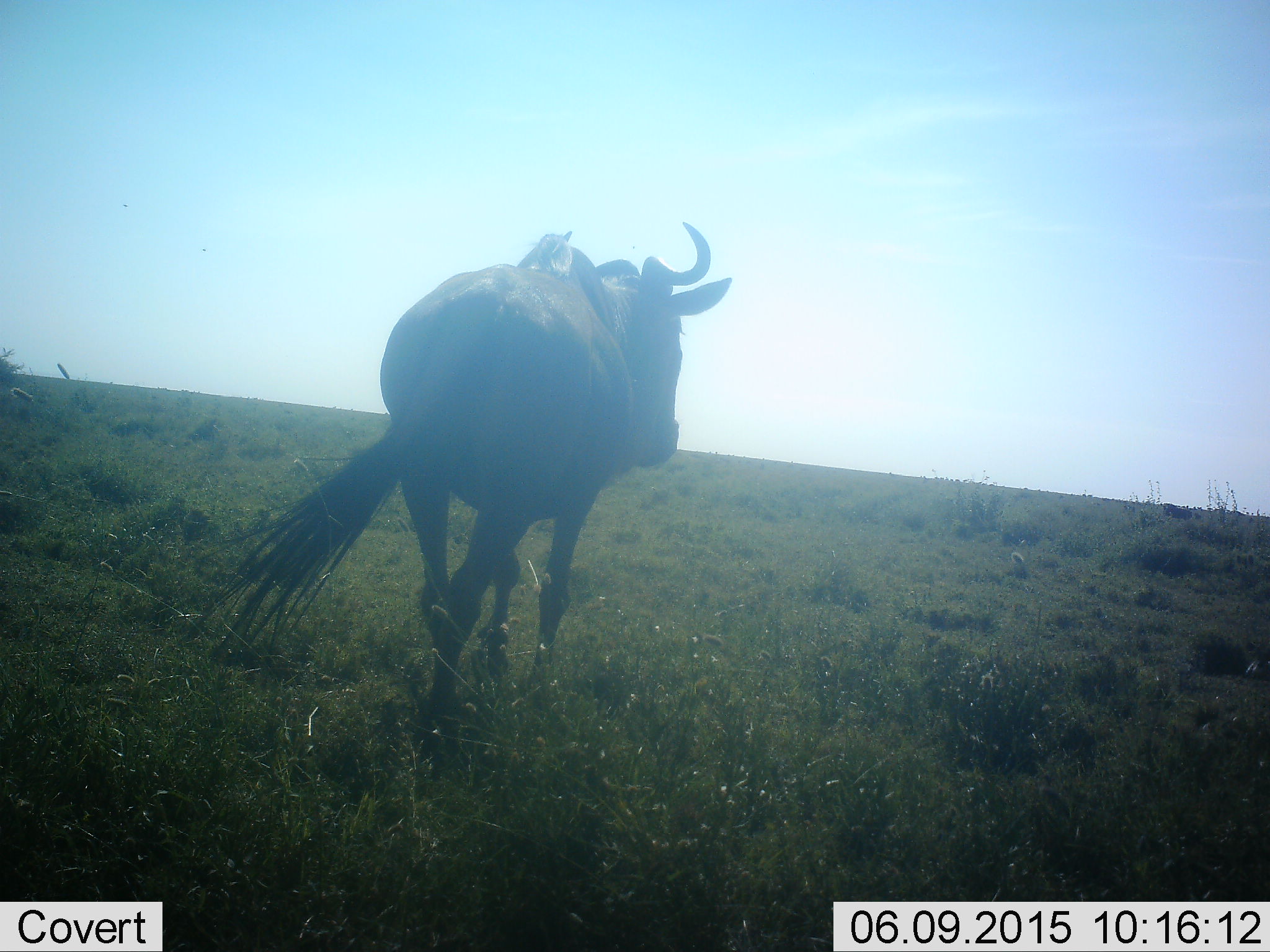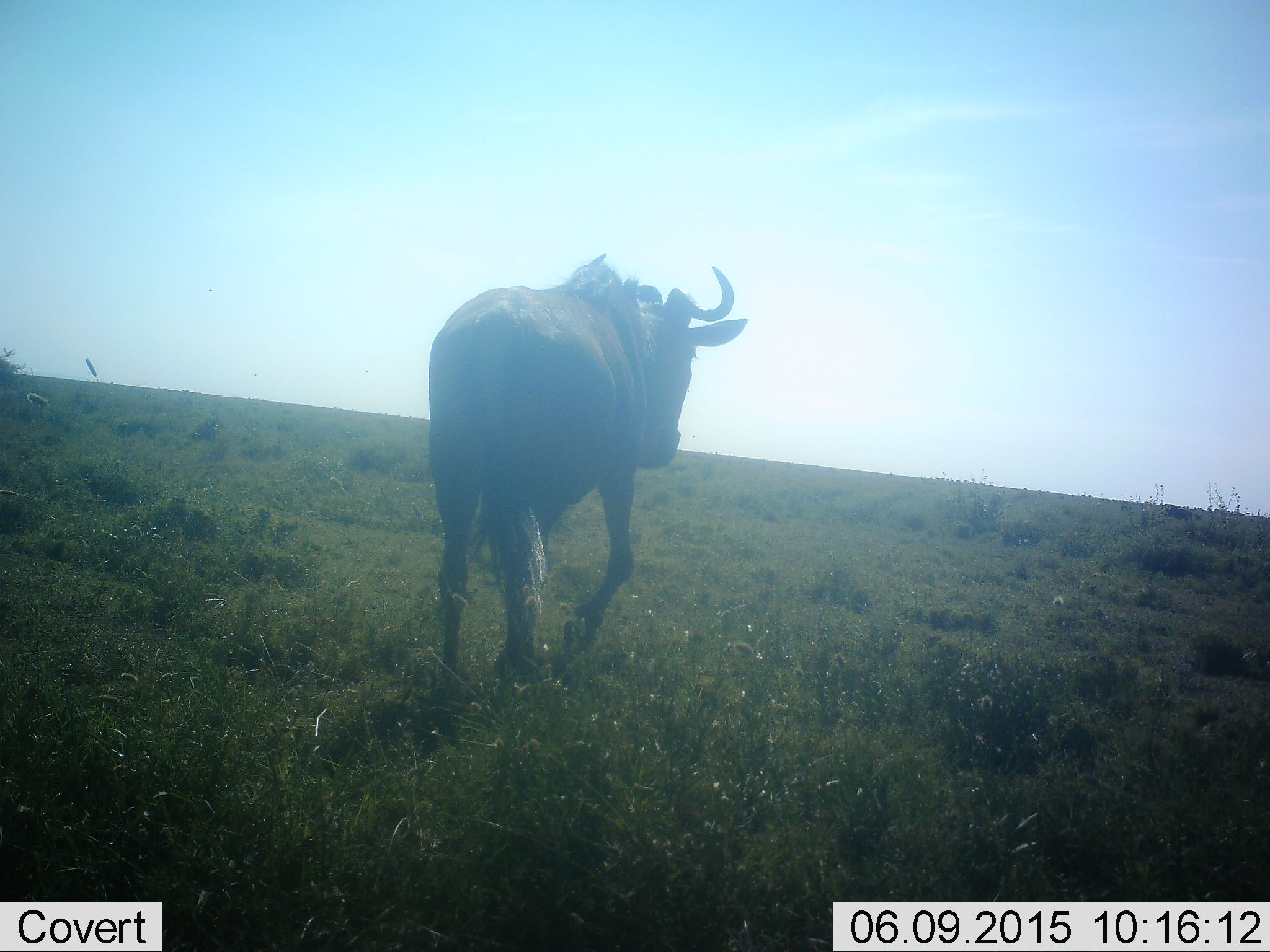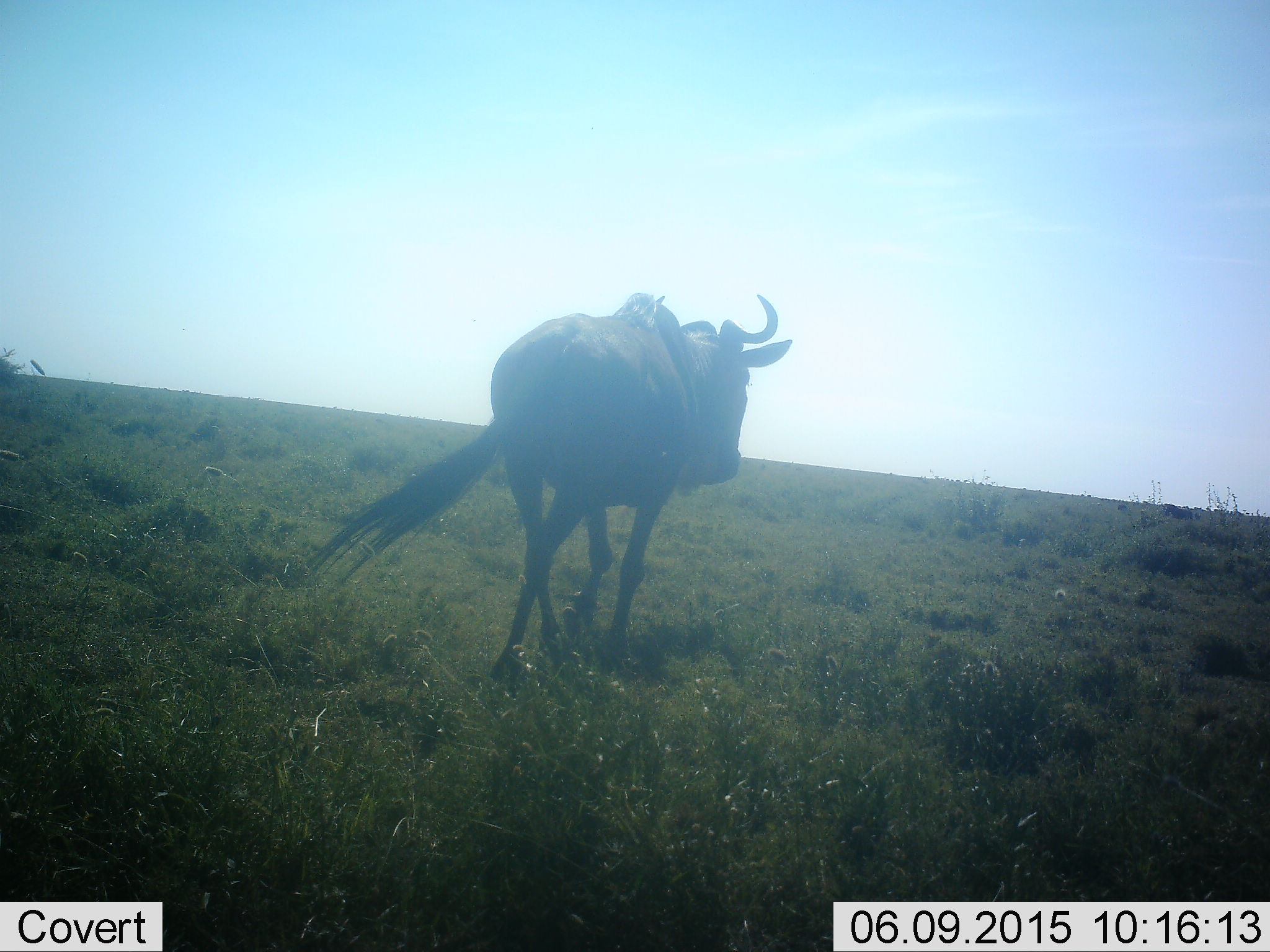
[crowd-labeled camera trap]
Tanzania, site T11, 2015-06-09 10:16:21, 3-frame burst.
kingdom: Animalia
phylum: Chordata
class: Mammalia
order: Artiodactyla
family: Bovidae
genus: Connochaetes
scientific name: Connochaetes taurinus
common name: blue wildebeest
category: wildebeest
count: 1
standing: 10%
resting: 0%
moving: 90%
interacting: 0%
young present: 0%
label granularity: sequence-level